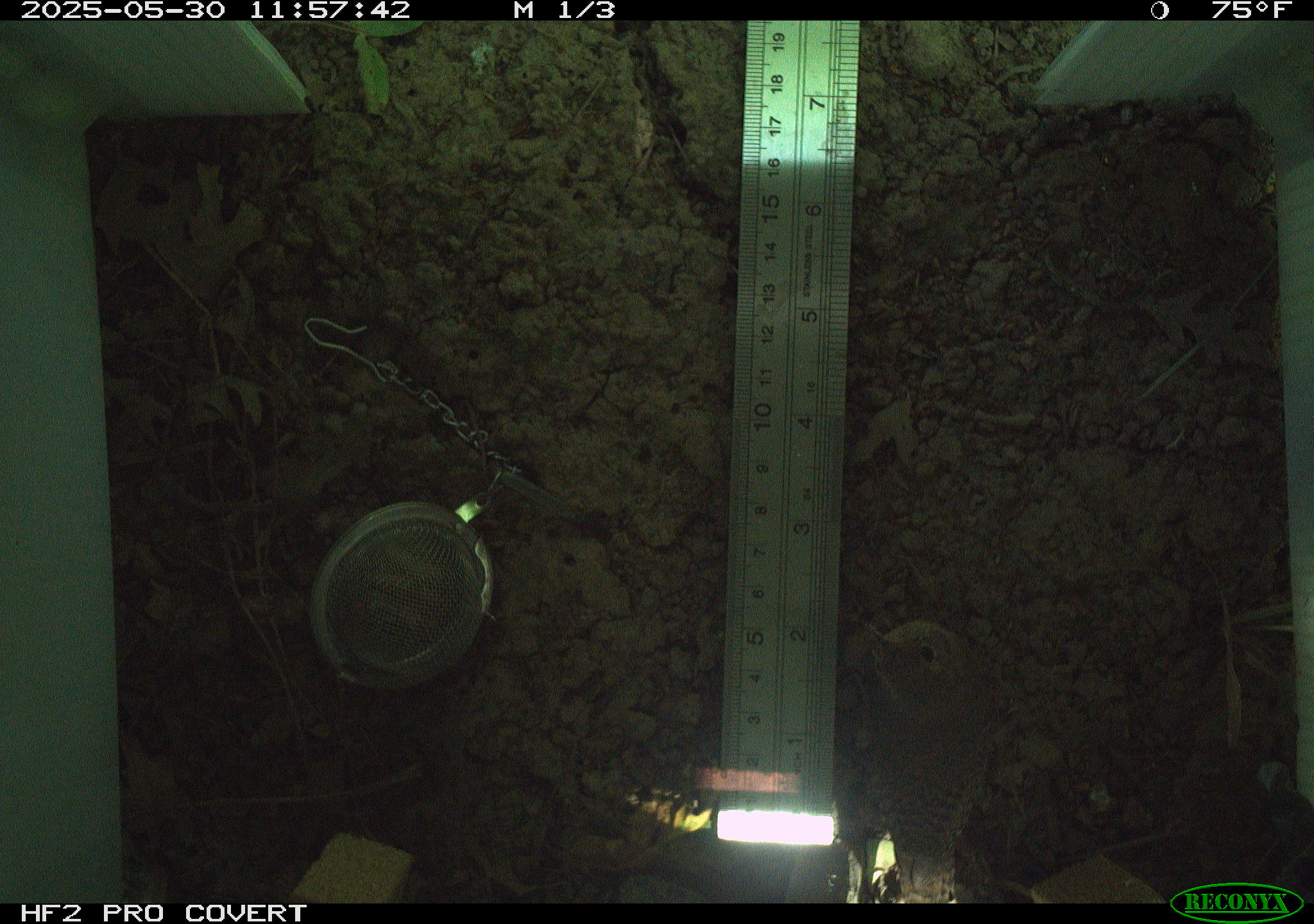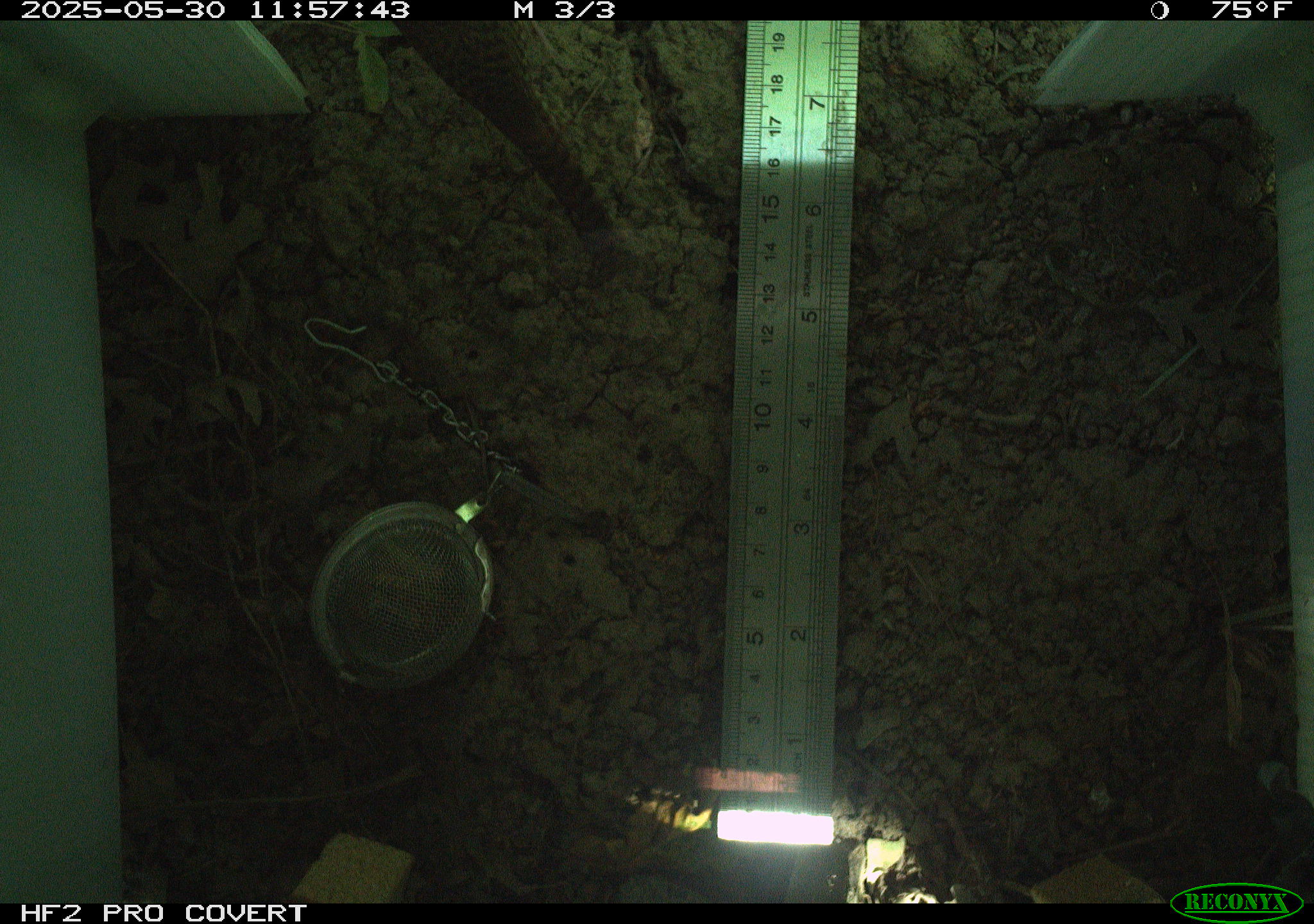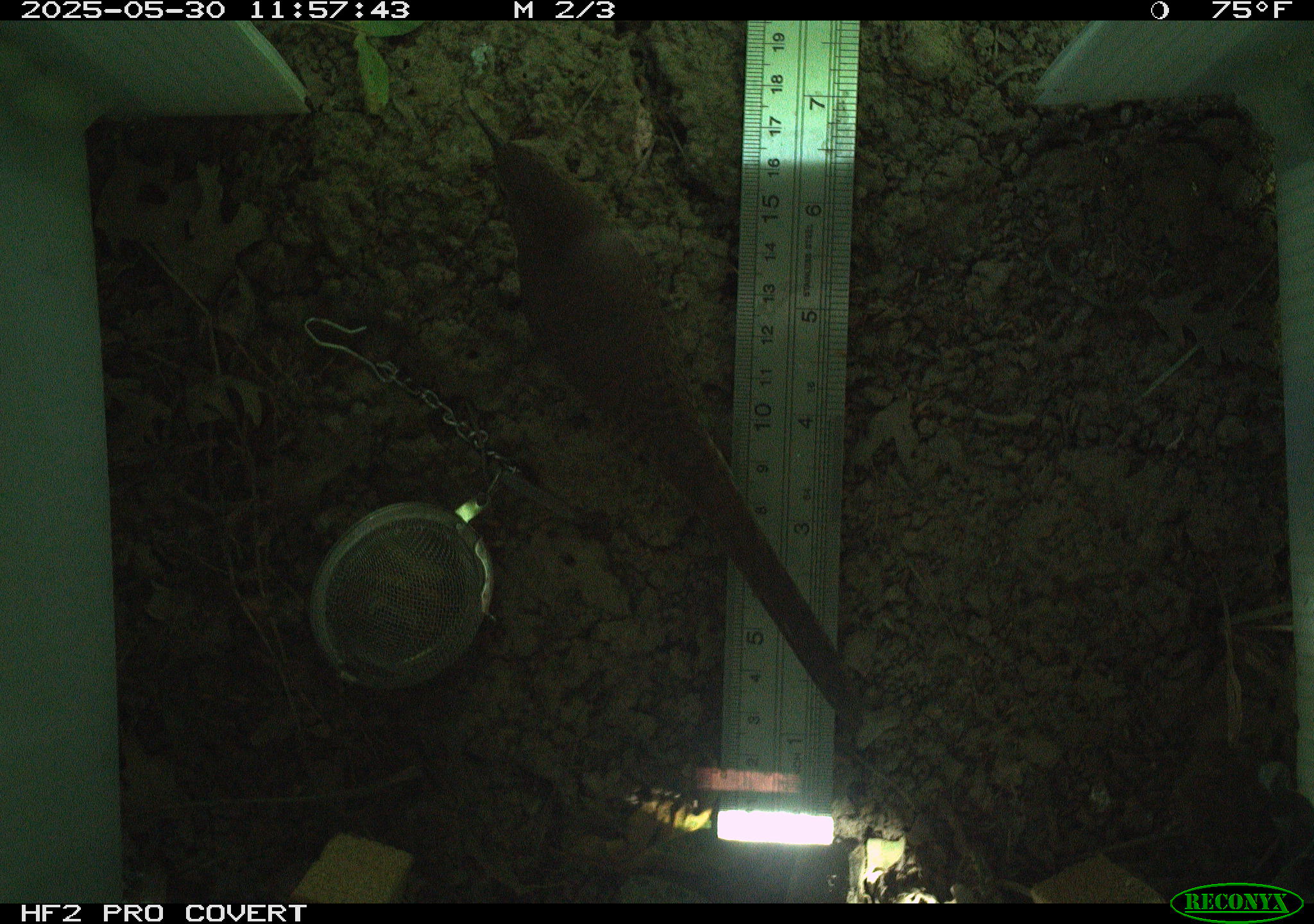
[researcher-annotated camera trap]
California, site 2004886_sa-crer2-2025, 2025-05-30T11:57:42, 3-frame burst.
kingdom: Animalia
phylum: Chordata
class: Aves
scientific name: Aves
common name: bird